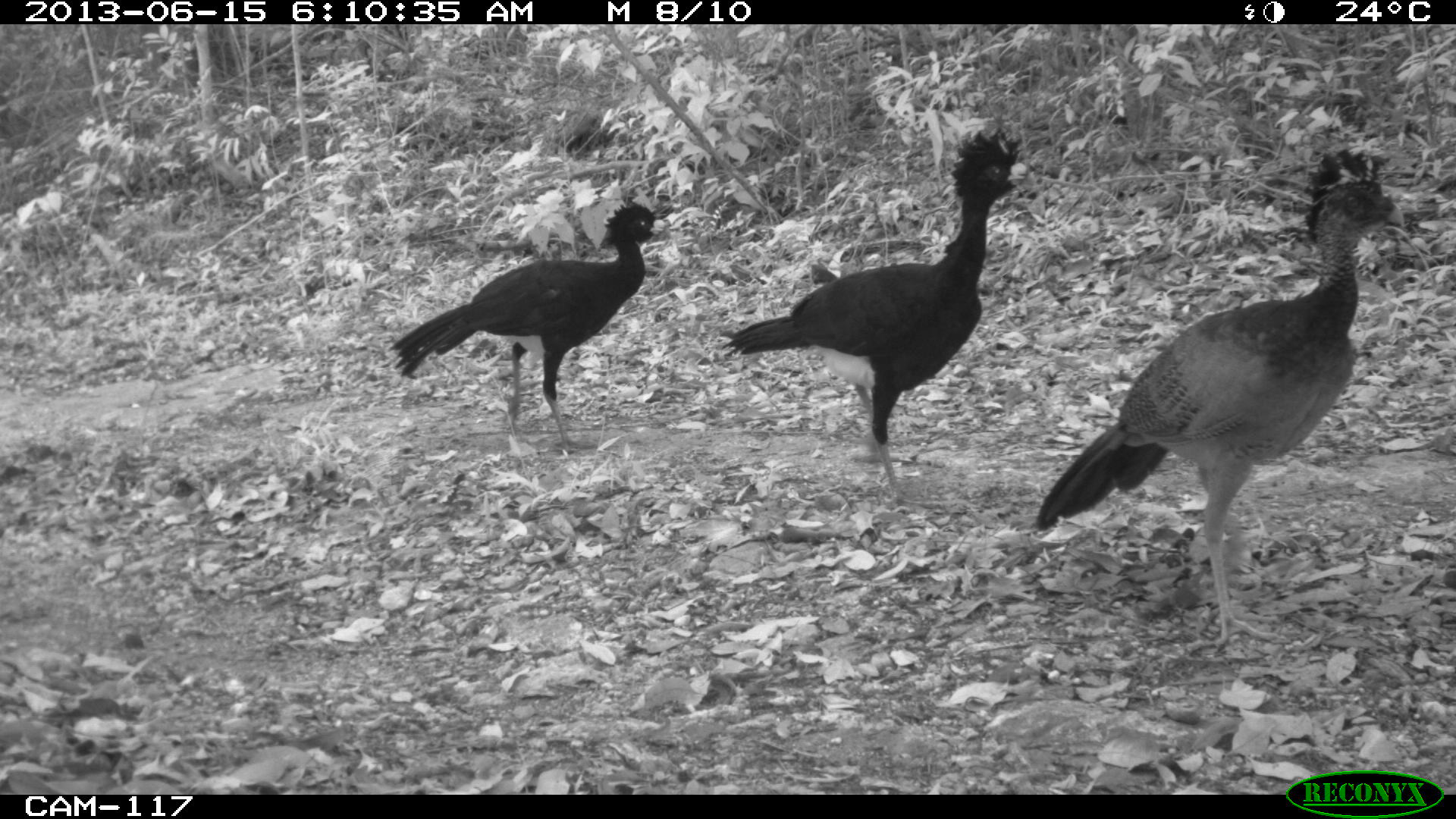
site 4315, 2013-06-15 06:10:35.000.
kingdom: Animalia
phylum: Chordata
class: Aves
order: Galliformes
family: Cracidae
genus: Crax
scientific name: Crax rubra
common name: great curassow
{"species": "Crax rubra (great curassow)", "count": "3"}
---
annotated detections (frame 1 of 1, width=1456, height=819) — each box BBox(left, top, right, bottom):
crax rubra: BBox(1027, 146, 1407, 658); BBox(720, 124, 1038, 517); BBox(382, 200, 668, 459)